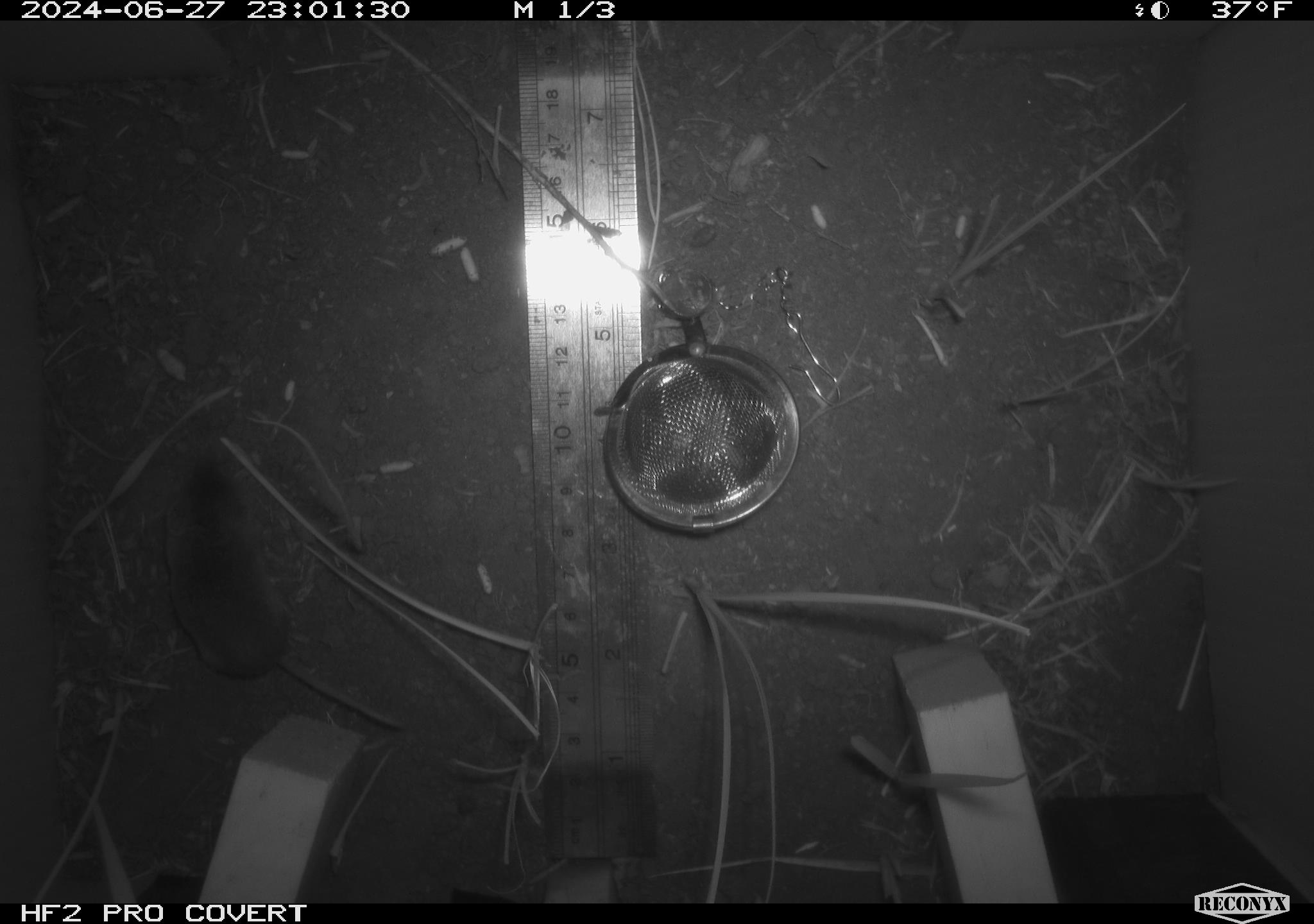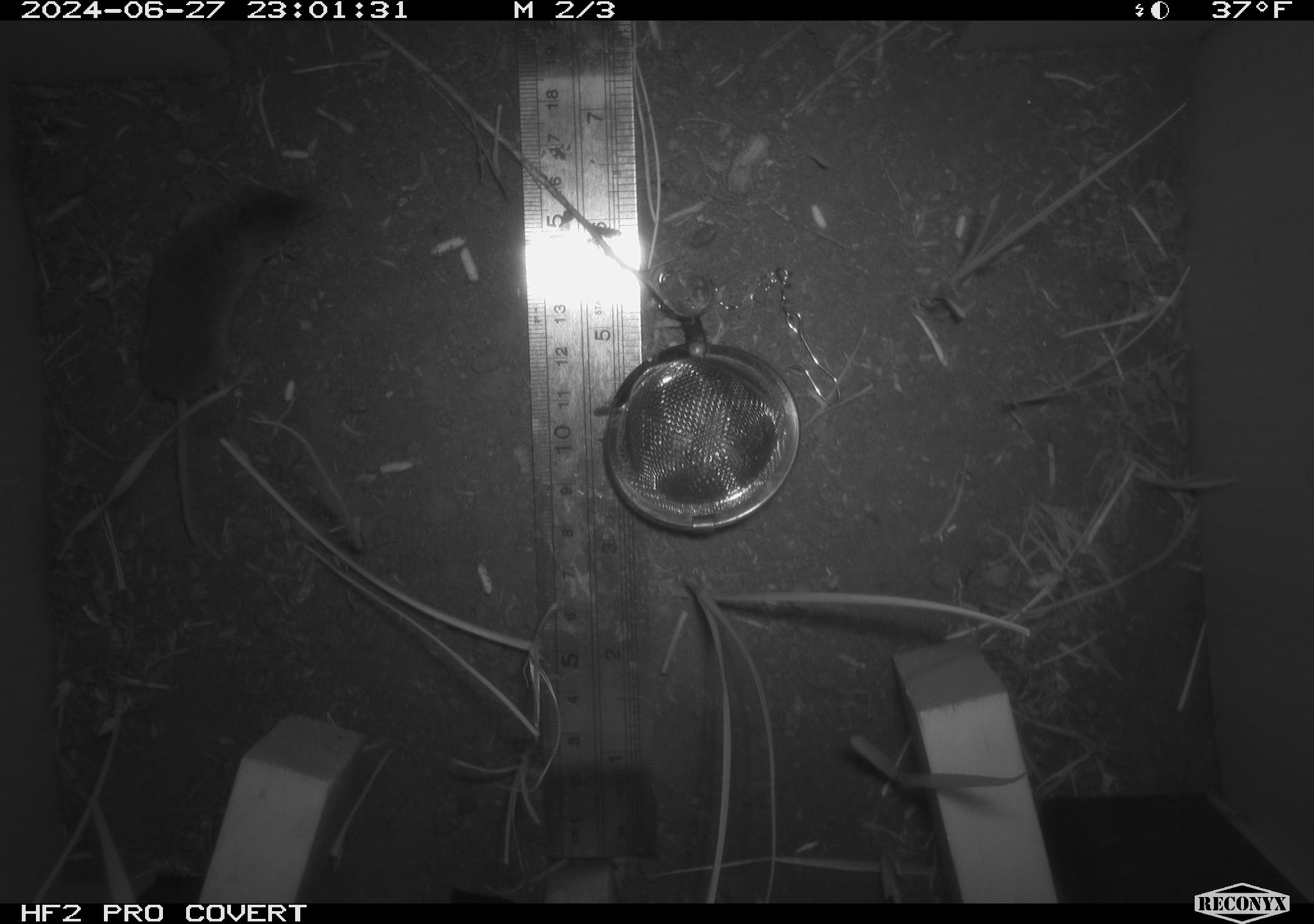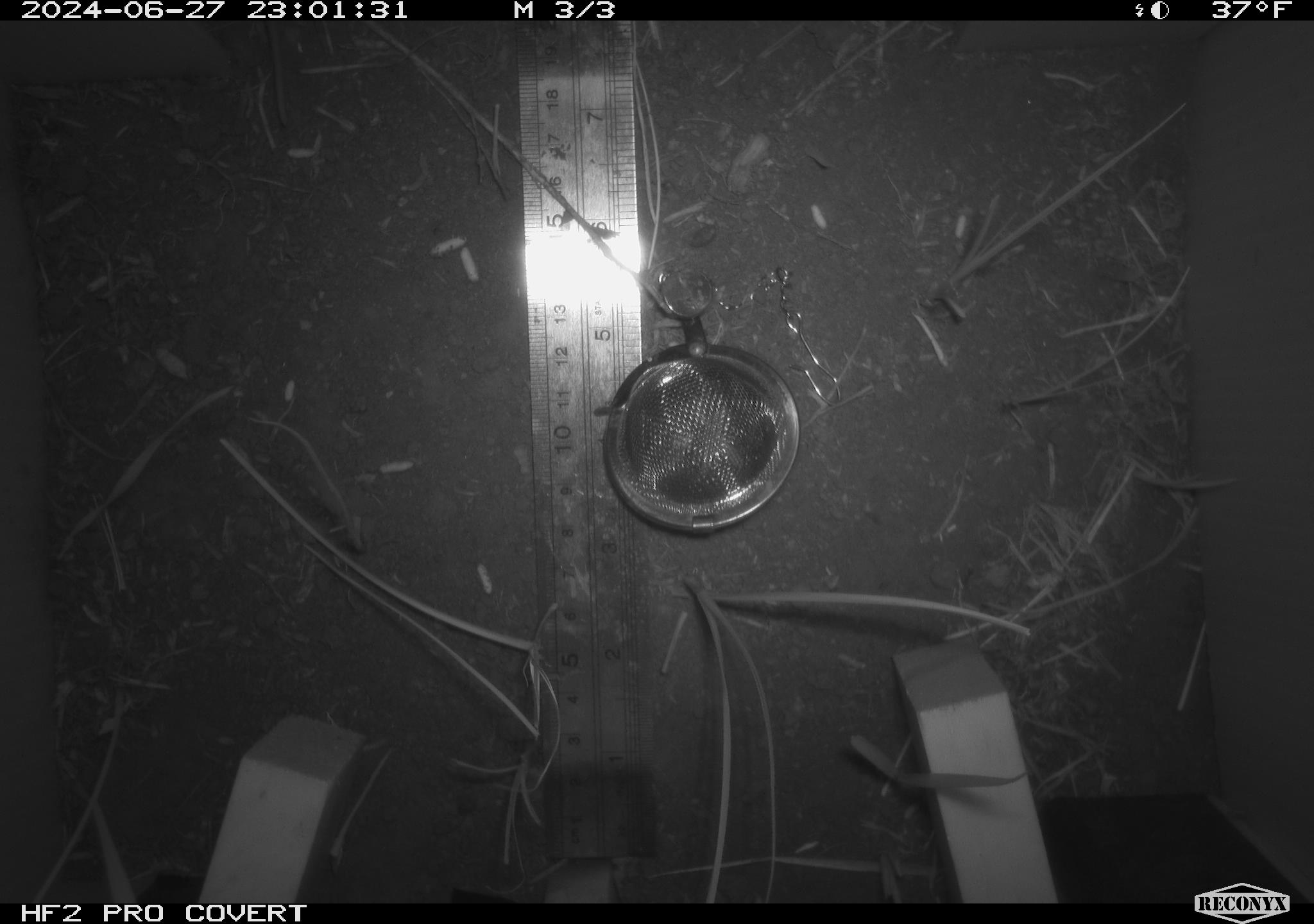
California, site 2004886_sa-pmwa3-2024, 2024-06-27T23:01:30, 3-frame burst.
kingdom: Animalia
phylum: Chordata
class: Mammalia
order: Eulipotyphla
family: Soricidae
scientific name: Soricidae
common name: shrews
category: soricidae family